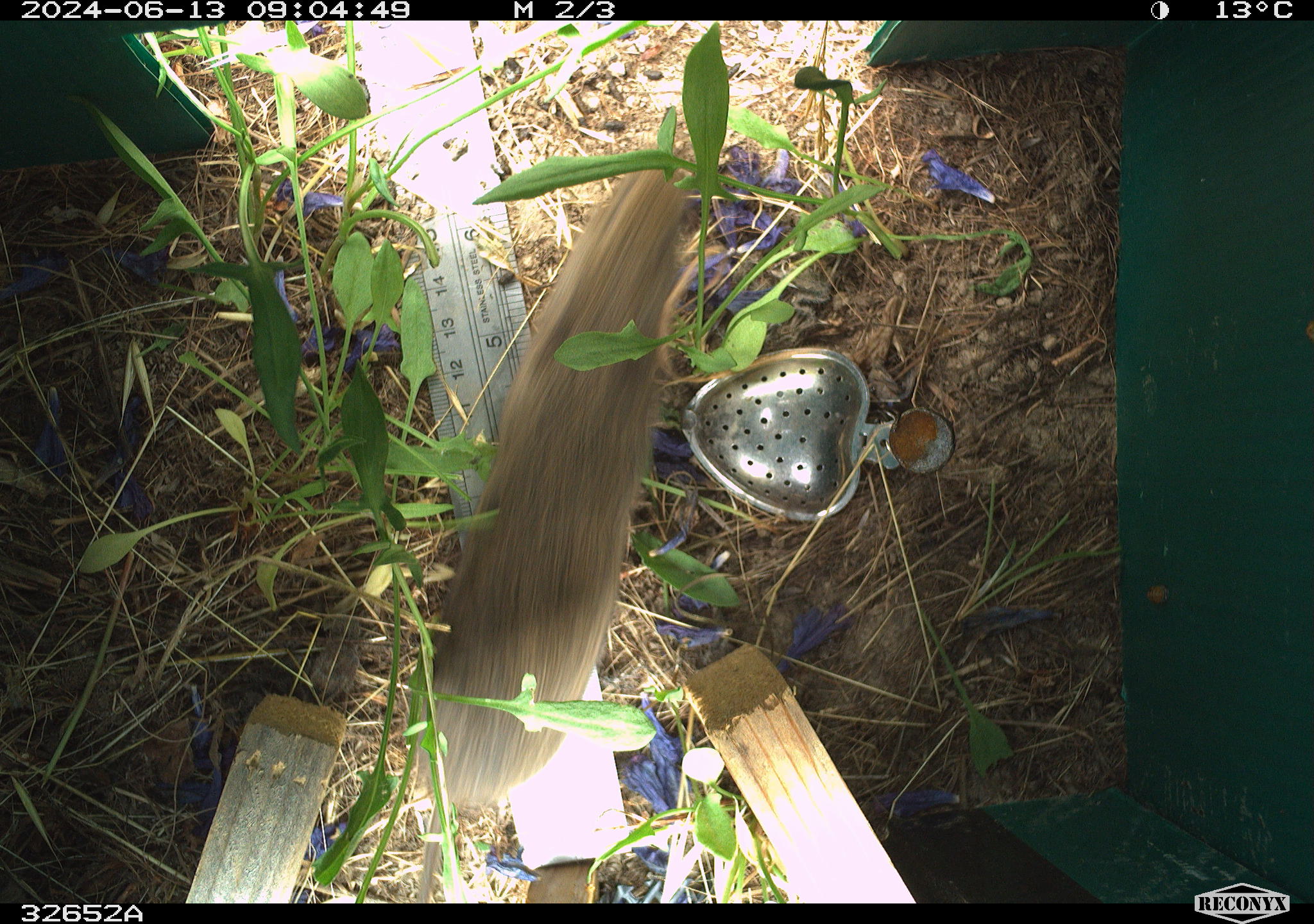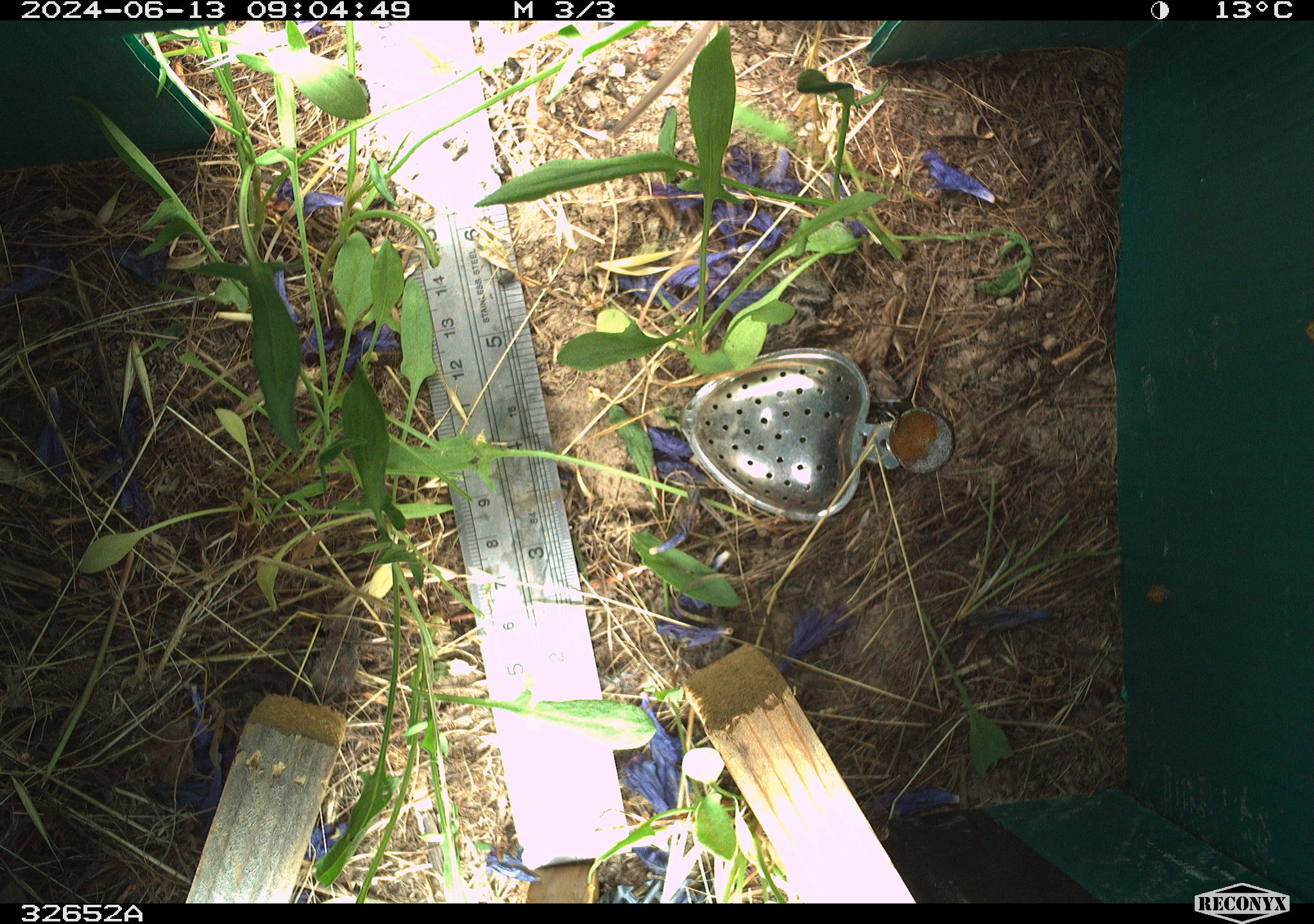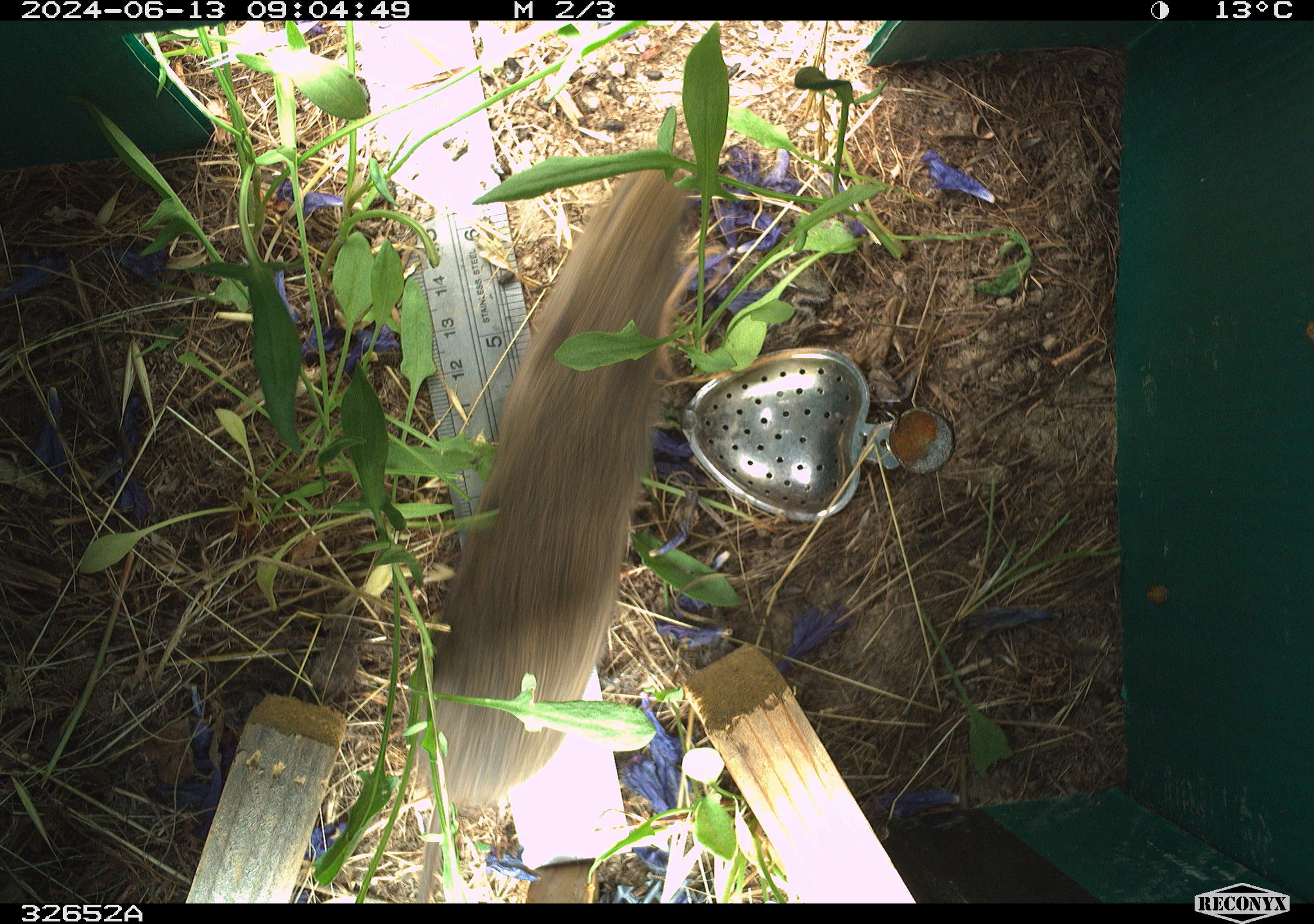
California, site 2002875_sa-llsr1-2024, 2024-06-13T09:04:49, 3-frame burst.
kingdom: Animalia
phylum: Chordata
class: Mammalia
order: Rodentia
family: Cricetidae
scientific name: Arvicolinae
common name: voles, lemmings, and muskrats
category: arvicolinae subfamily